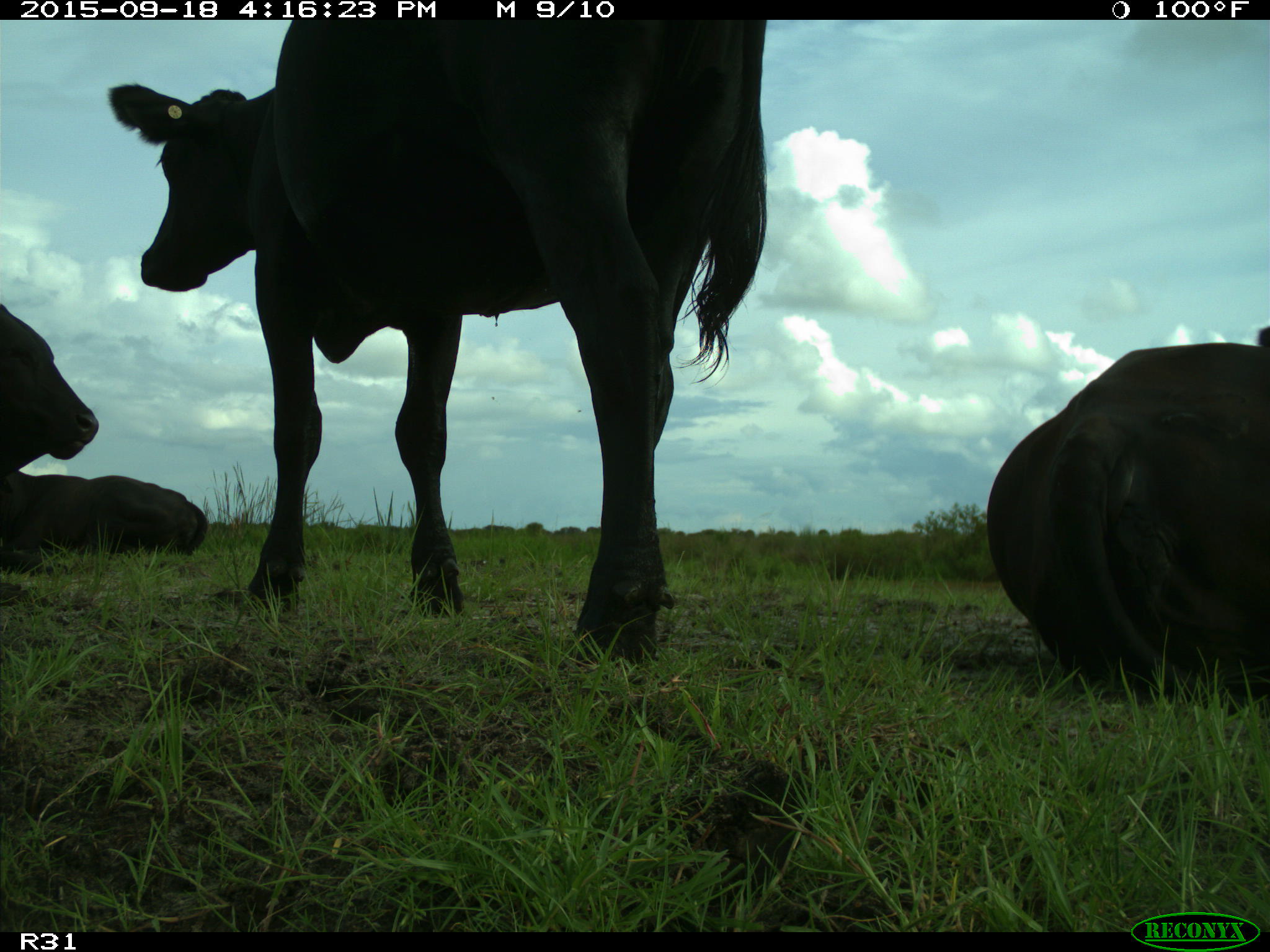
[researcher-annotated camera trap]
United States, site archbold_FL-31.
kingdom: Animalia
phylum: Chordata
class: Mammalia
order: Artiodactyla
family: Bovidae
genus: Bos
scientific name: Bos taurus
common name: domestic cow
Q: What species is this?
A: Bos taurus (domestic cow).